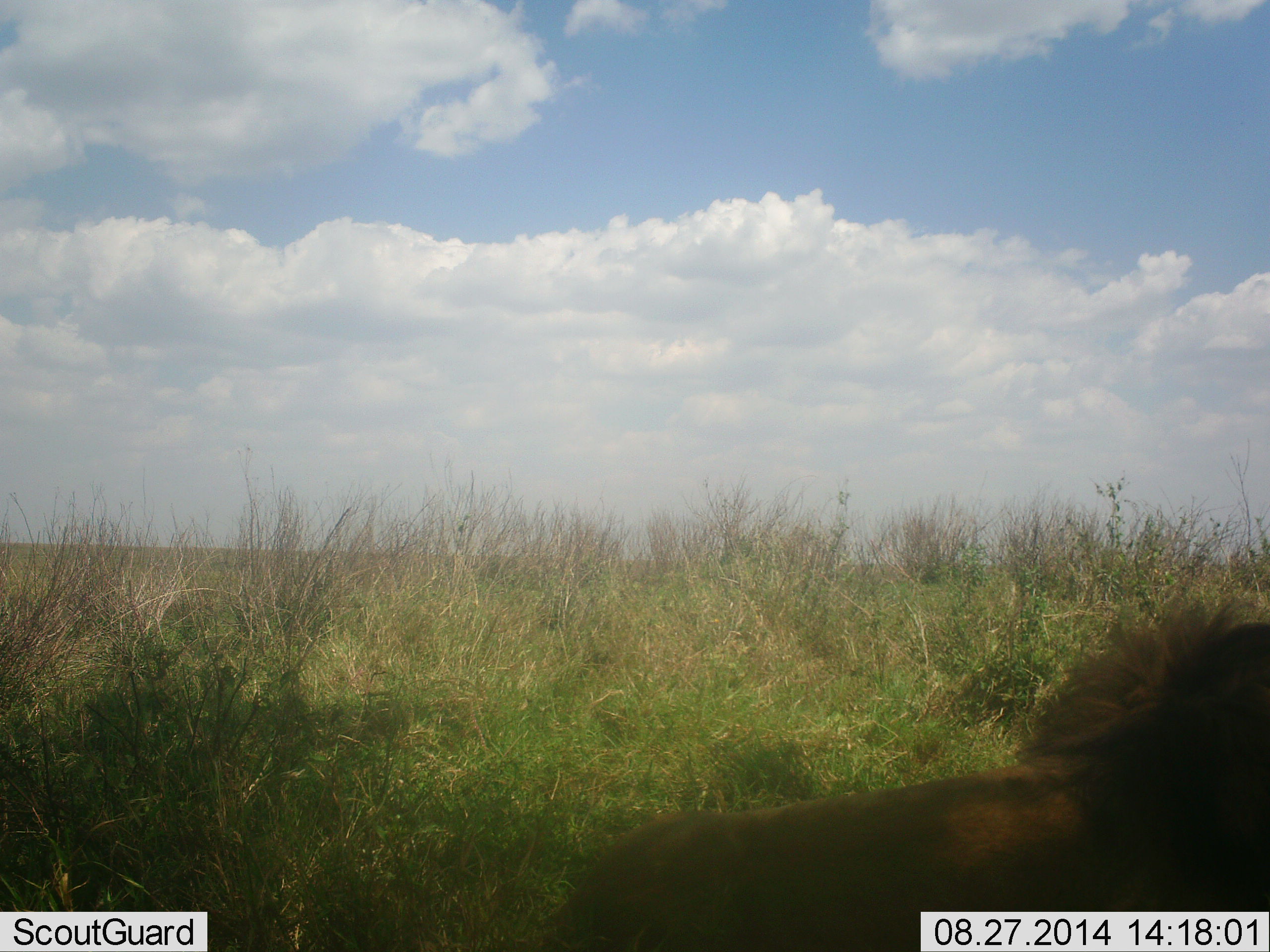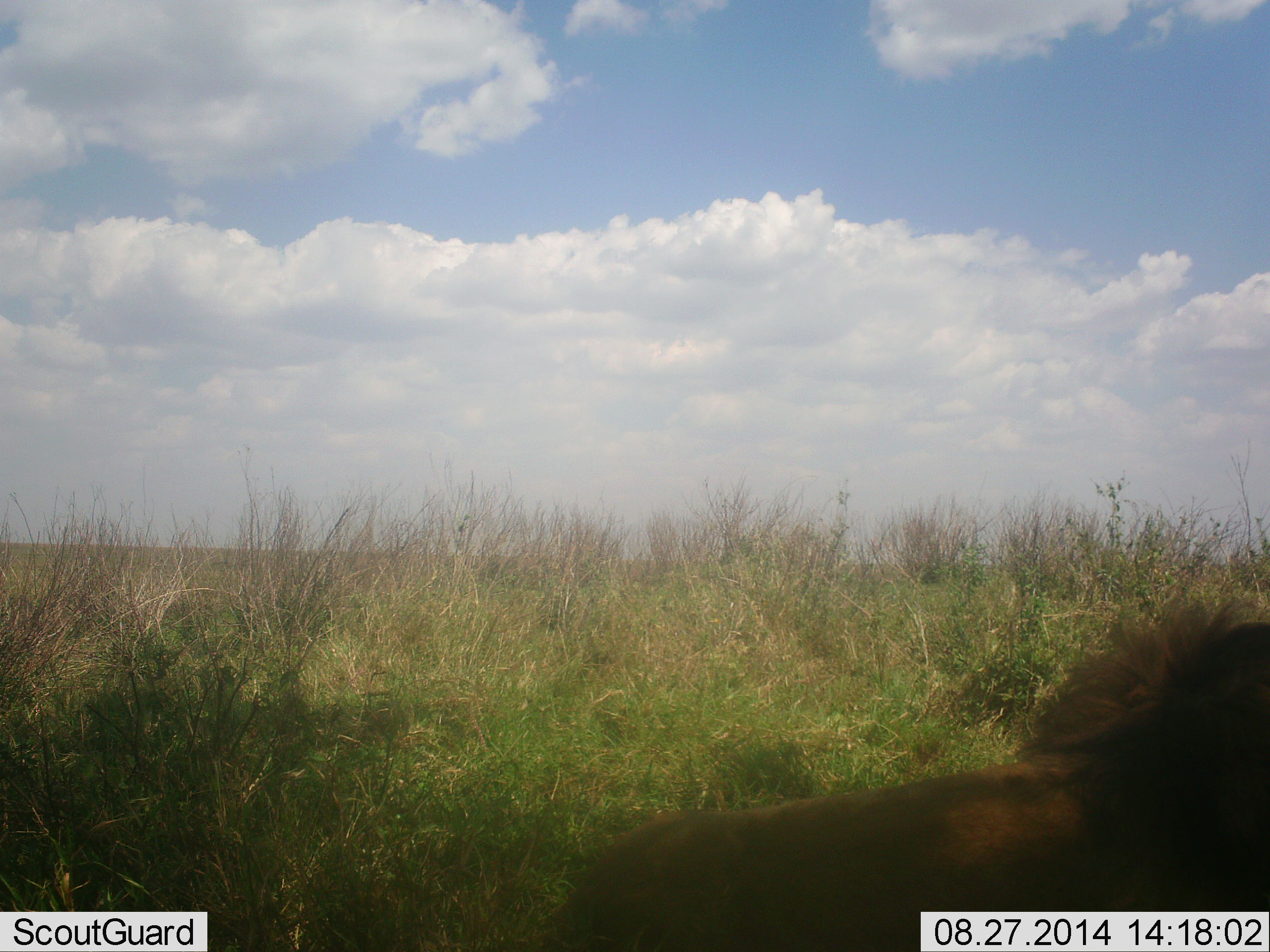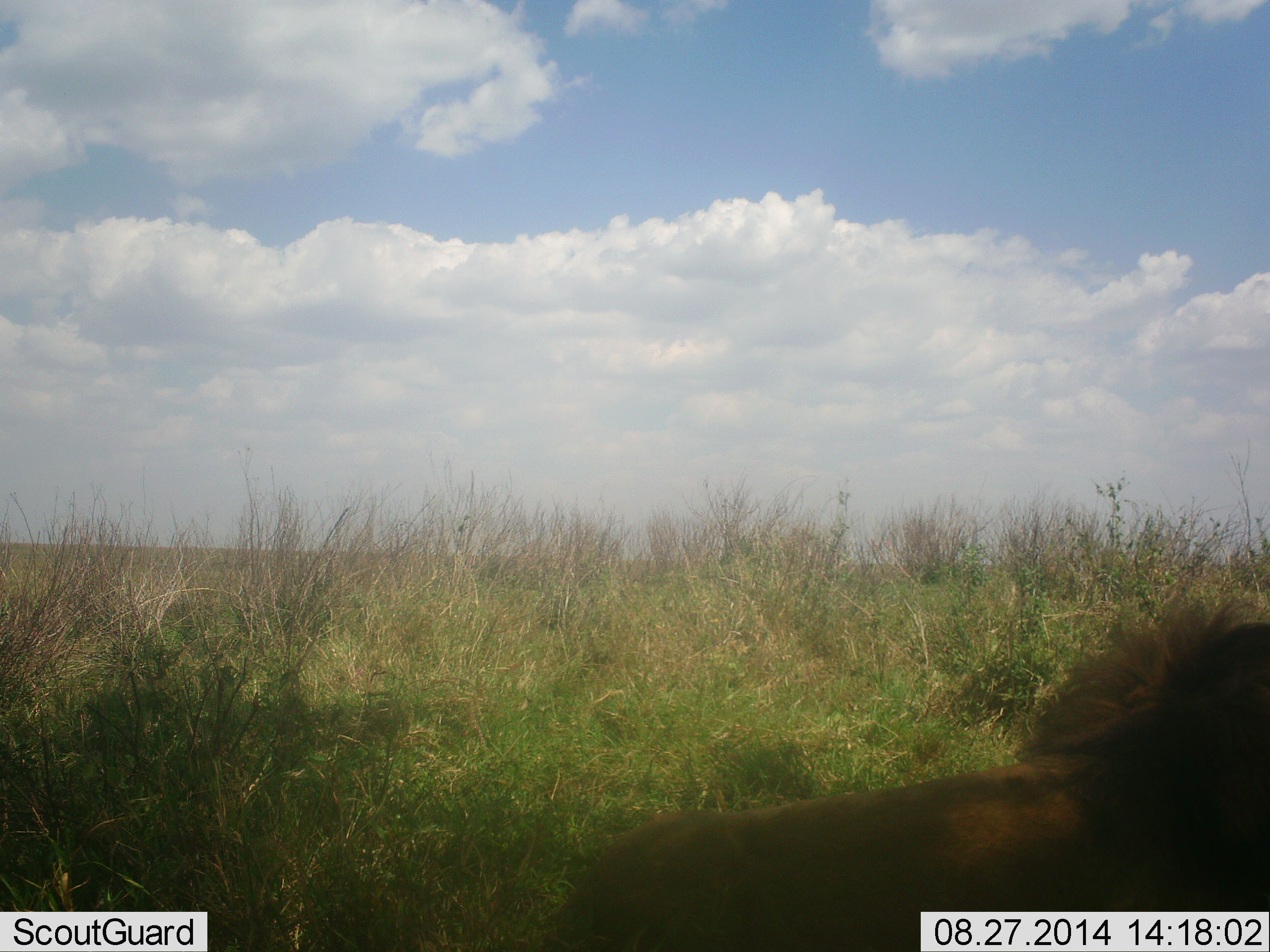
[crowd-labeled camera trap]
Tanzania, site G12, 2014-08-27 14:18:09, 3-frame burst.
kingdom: Animalia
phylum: Chordata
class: Mammalia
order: Carnivora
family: Felidae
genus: Panthera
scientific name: Panthera leo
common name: lion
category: lionmale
Lionmale (lion) (Panthera leo), count 1. Behavior (volunteer vote fractions): standing 10%, resting 90%, moving 0%, interacting 0%. Young present (vote fraction): 0%. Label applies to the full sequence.